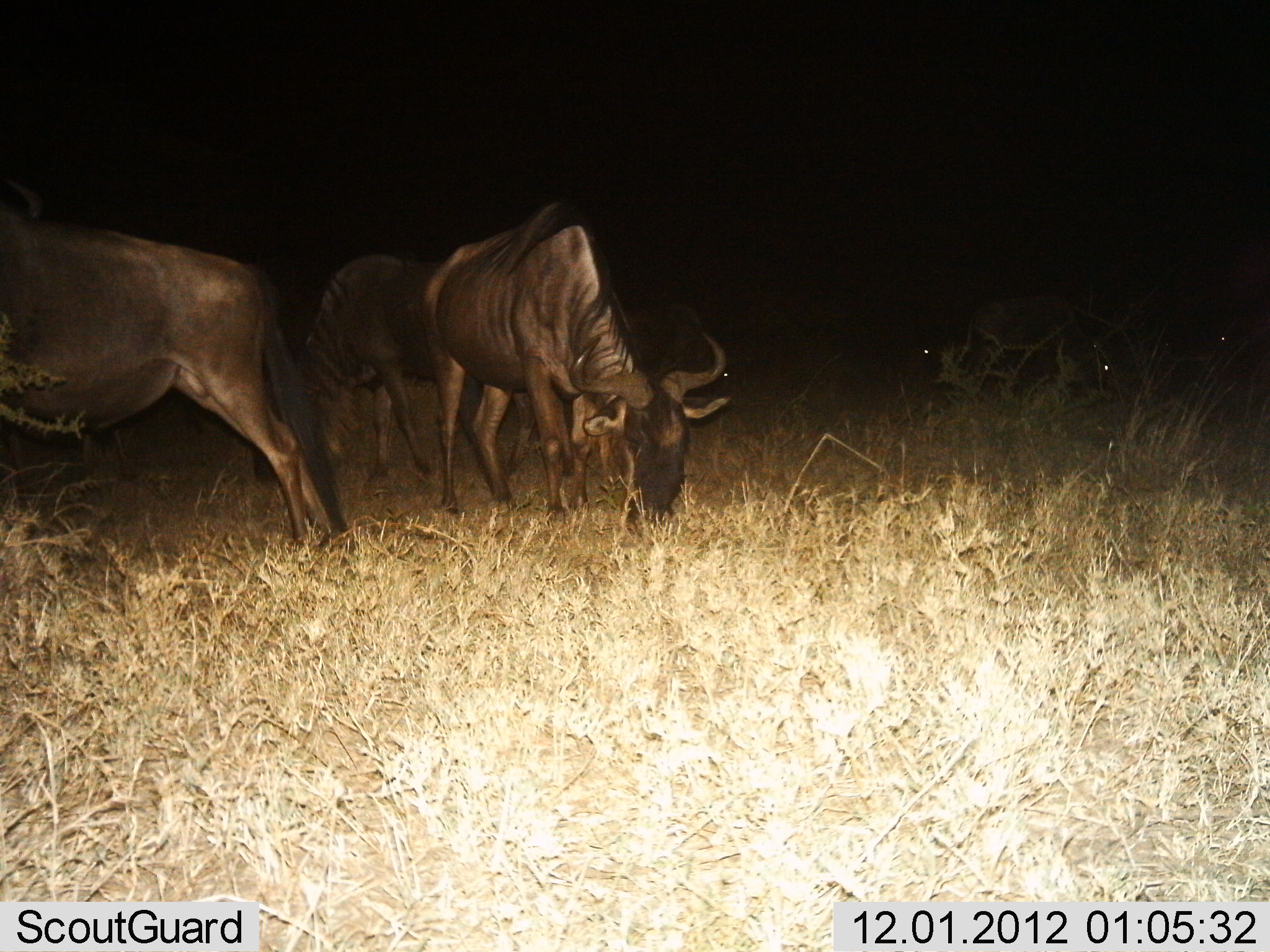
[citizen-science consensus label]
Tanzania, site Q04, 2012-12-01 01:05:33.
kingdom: Animalia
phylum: Chordata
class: Mammalia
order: Artiodactyla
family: Bovidae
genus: Connochaetes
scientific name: Connochaetes taurinus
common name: blue wildebeest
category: wildebeest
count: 4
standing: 60%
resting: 10%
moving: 0%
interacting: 0%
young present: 10%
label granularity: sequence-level